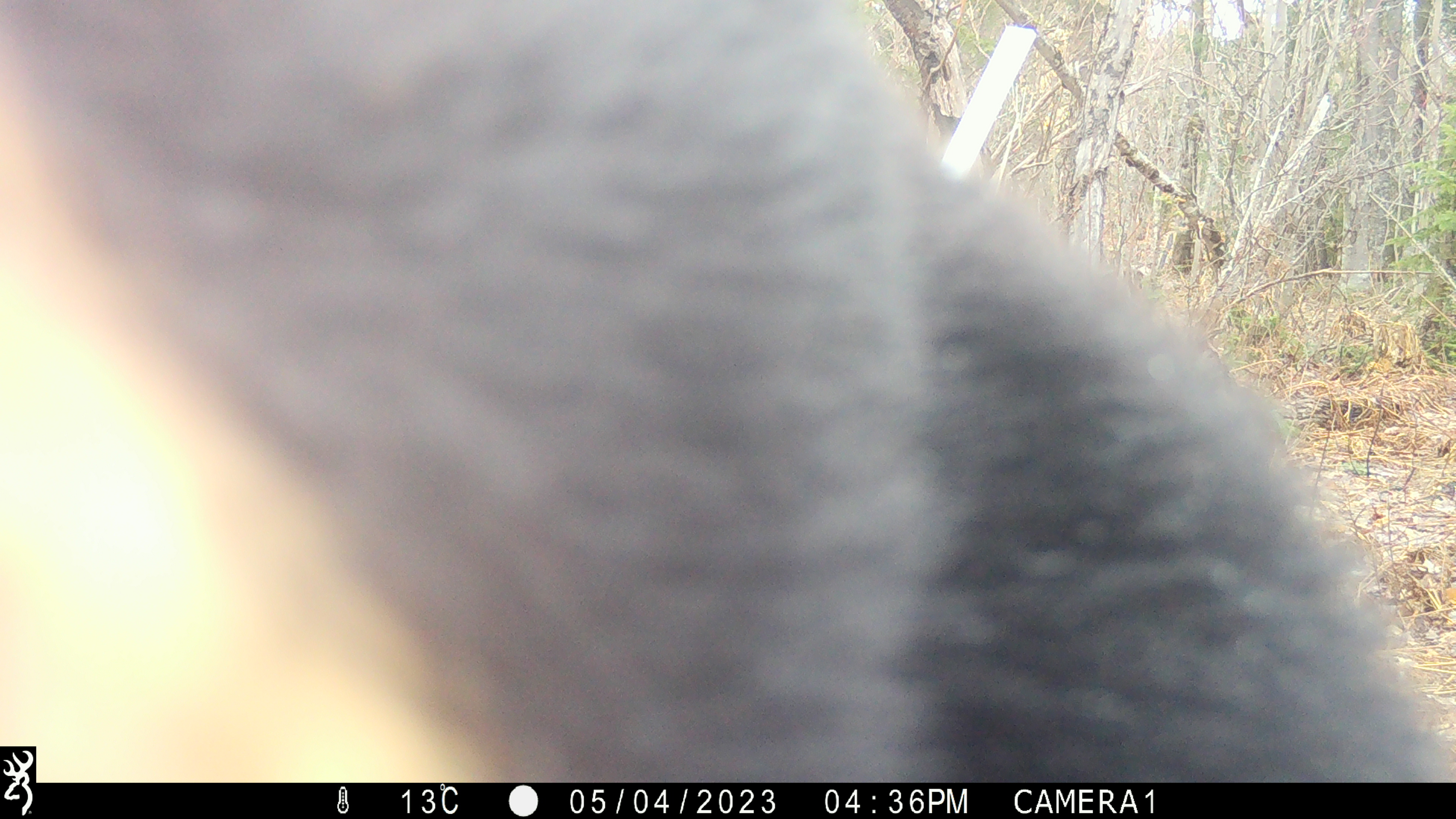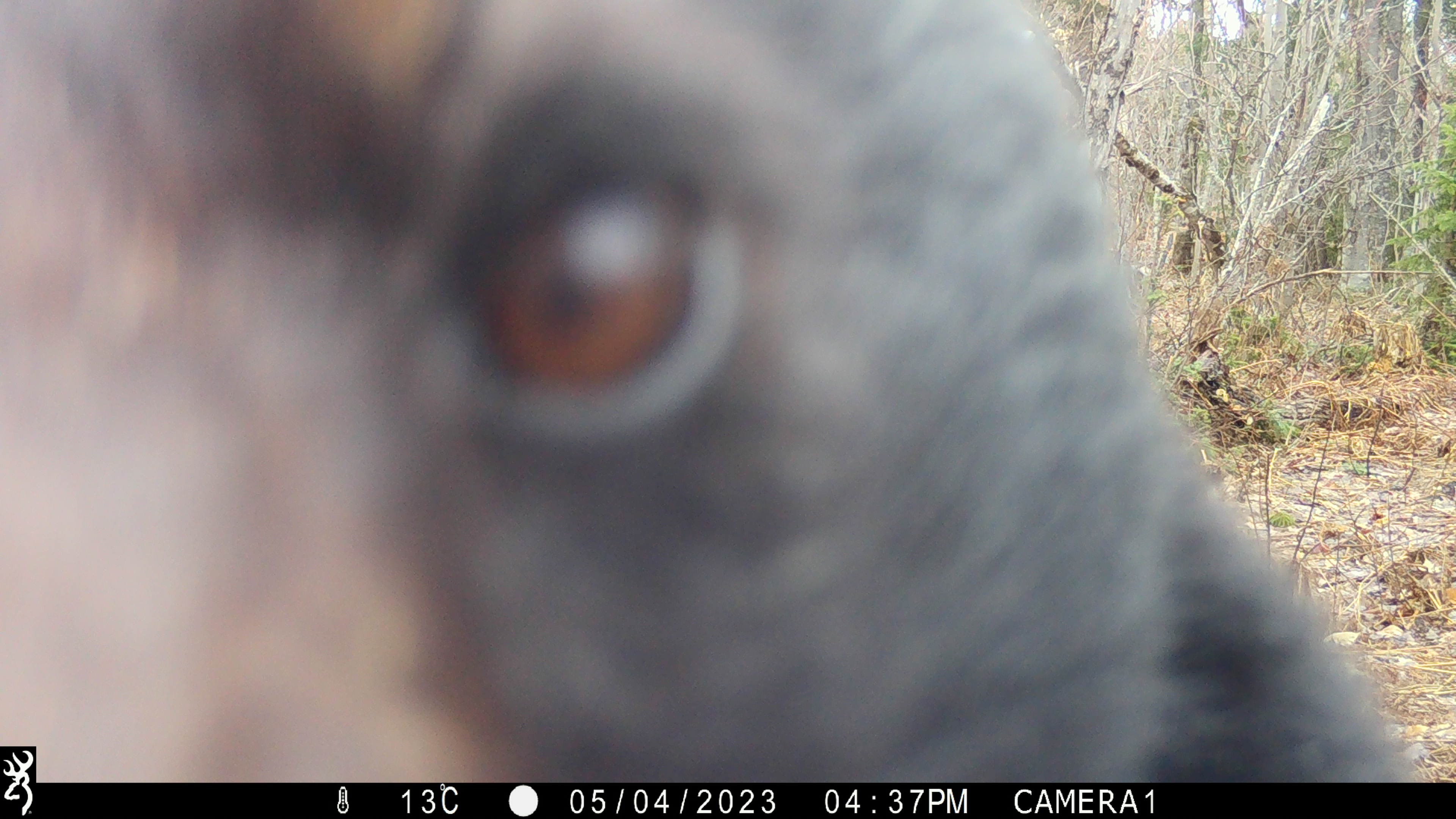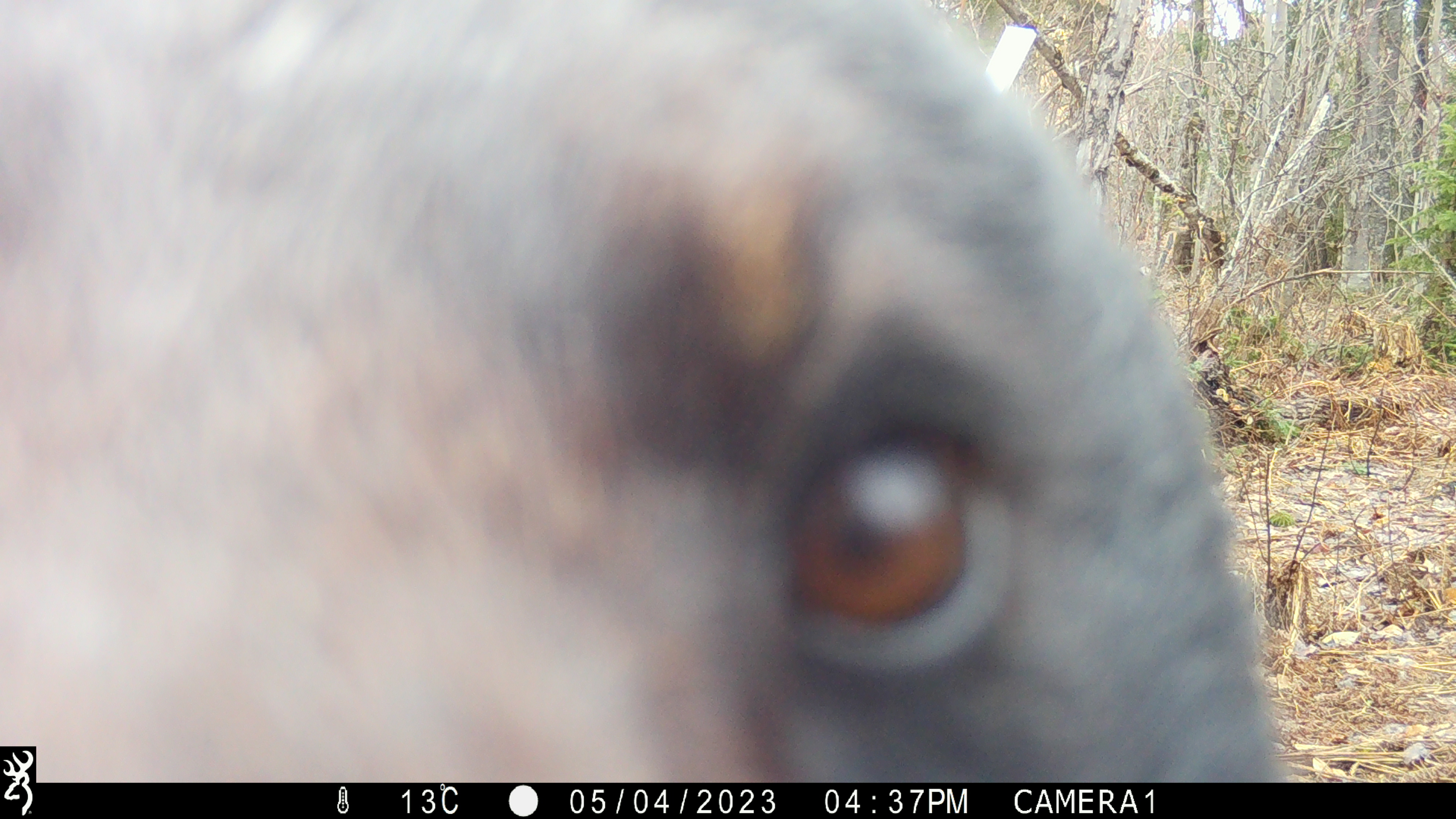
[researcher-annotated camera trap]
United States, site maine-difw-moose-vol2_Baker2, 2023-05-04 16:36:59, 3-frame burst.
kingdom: Animalia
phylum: Chordata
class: Mammalia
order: Carnivora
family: Ursidae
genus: Ursus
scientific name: Ursus americanus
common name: black bear